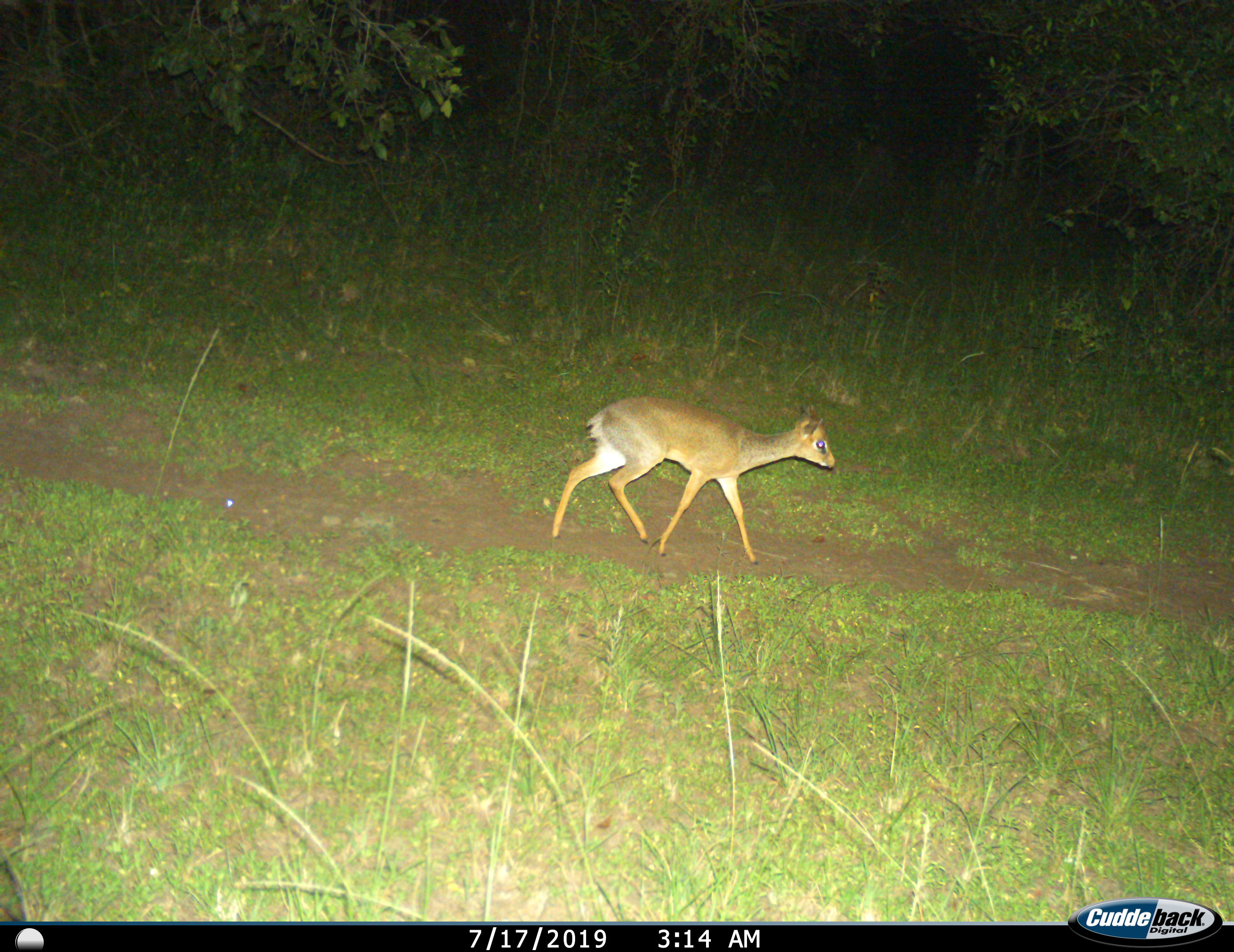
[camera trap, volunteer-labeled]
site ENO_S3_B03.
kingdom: Animalia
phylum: Chordata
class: Mammalia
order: Artiodactyla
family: Bovidae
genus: Madoqua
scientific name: Madoqua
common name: dik-dik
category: dikdik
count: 1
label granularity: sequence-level